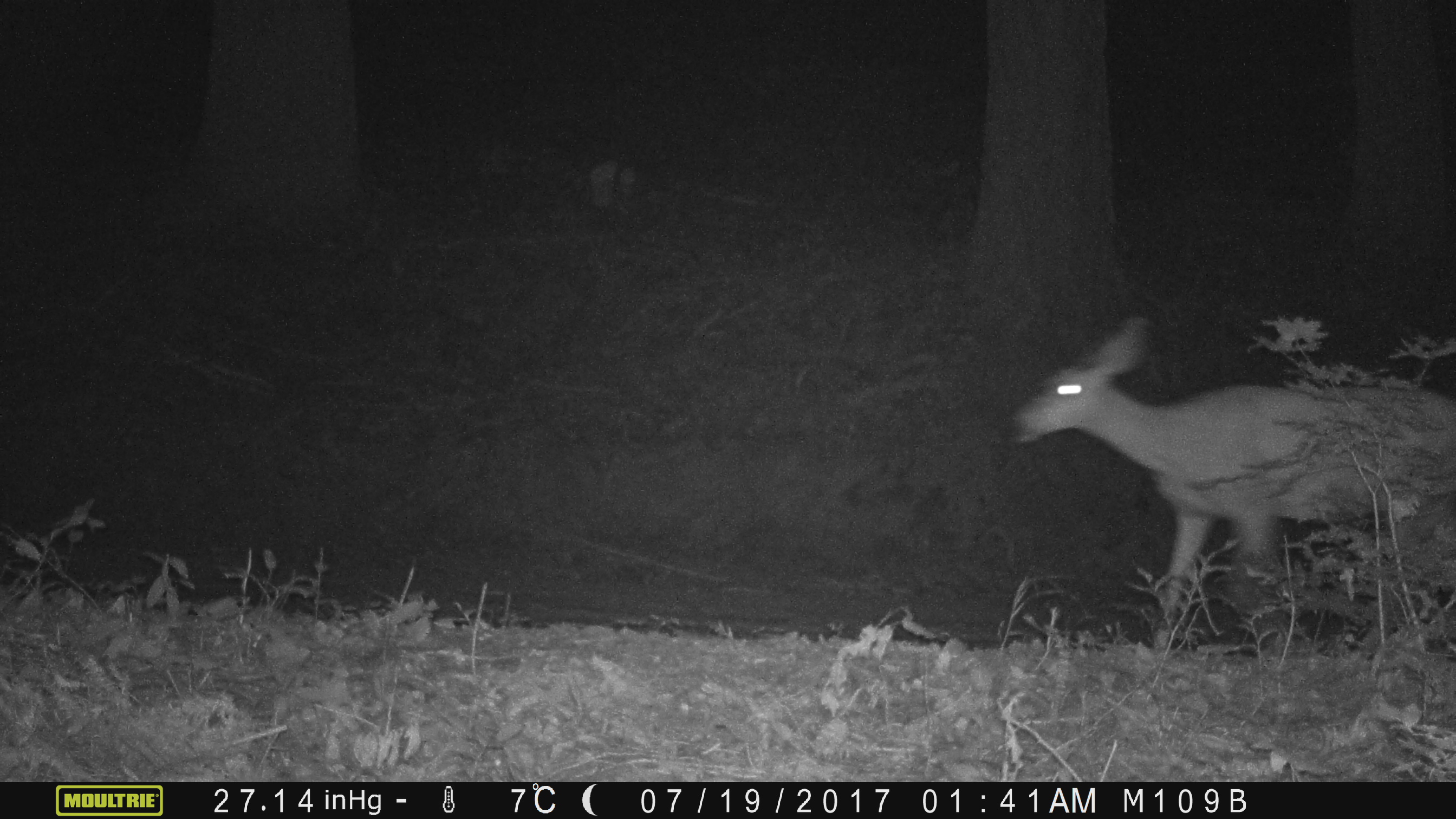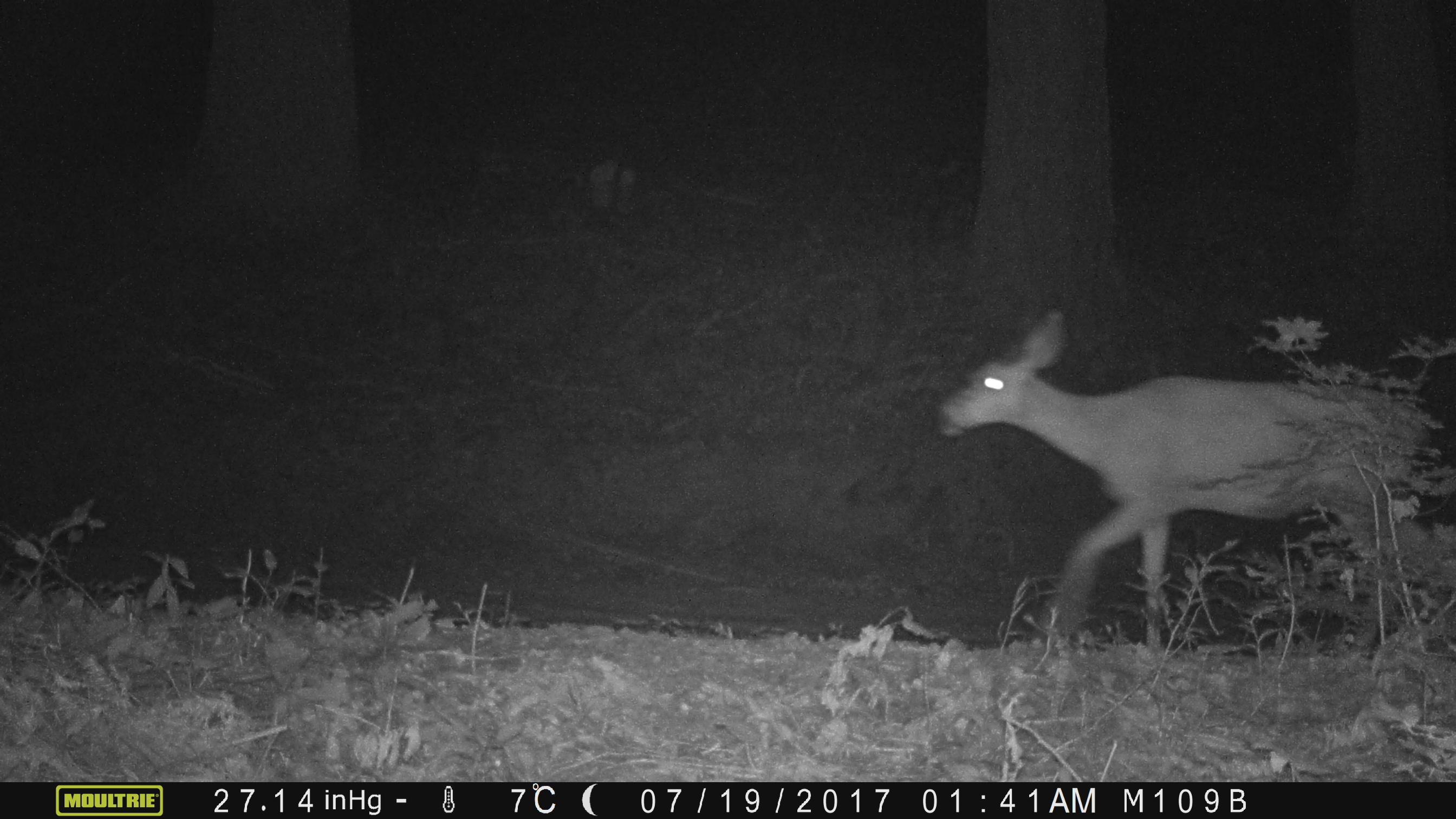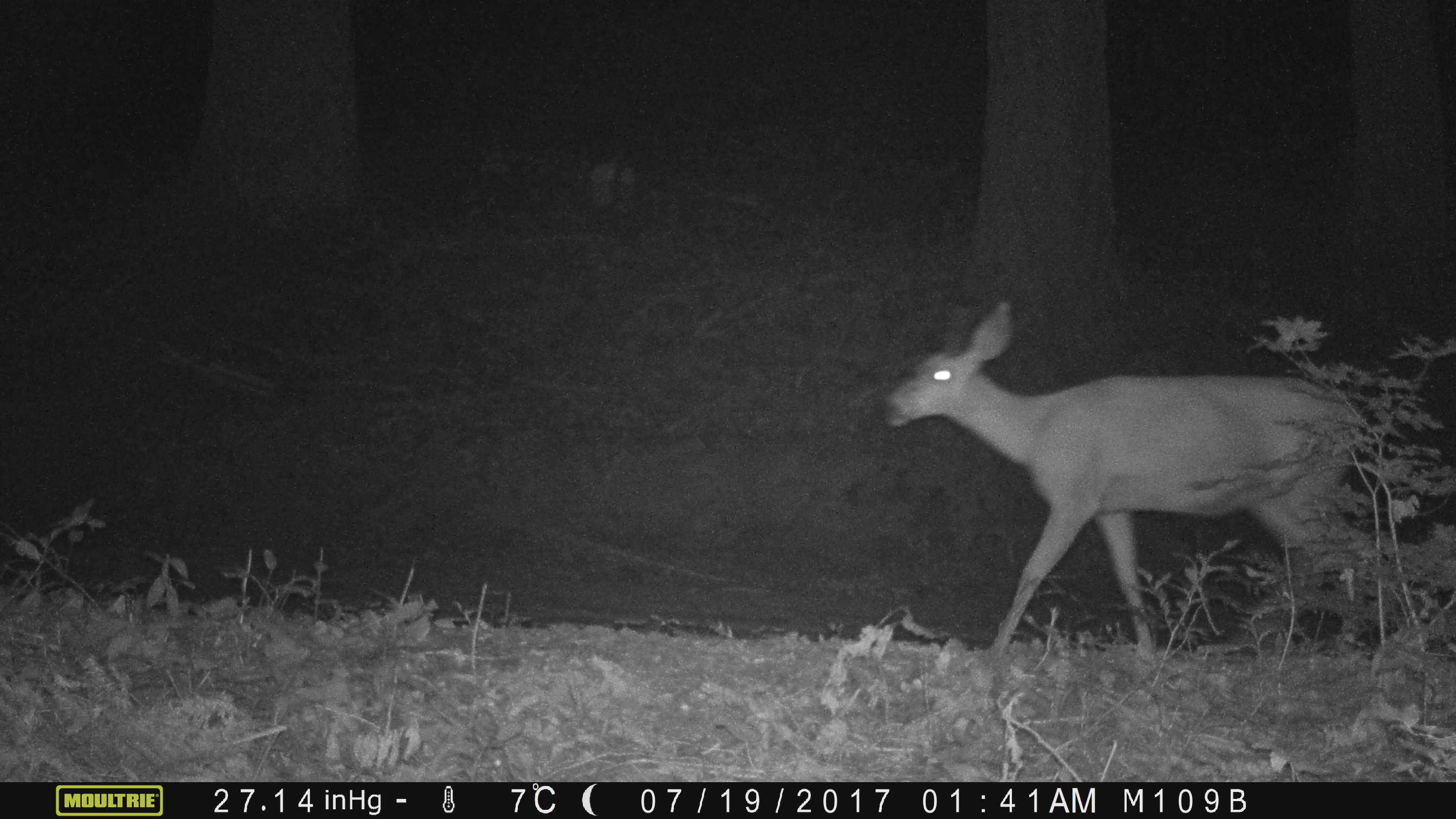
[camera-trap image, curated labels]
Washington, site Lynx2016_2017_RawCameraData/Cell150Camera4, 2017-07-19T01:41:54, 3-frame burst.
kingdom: Animalia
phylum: Chordata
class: Mammalia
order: Artiodactyla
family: Cervidae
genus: Odocoileus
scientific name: Odocoileus hemionus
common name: mule deer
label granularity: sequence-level